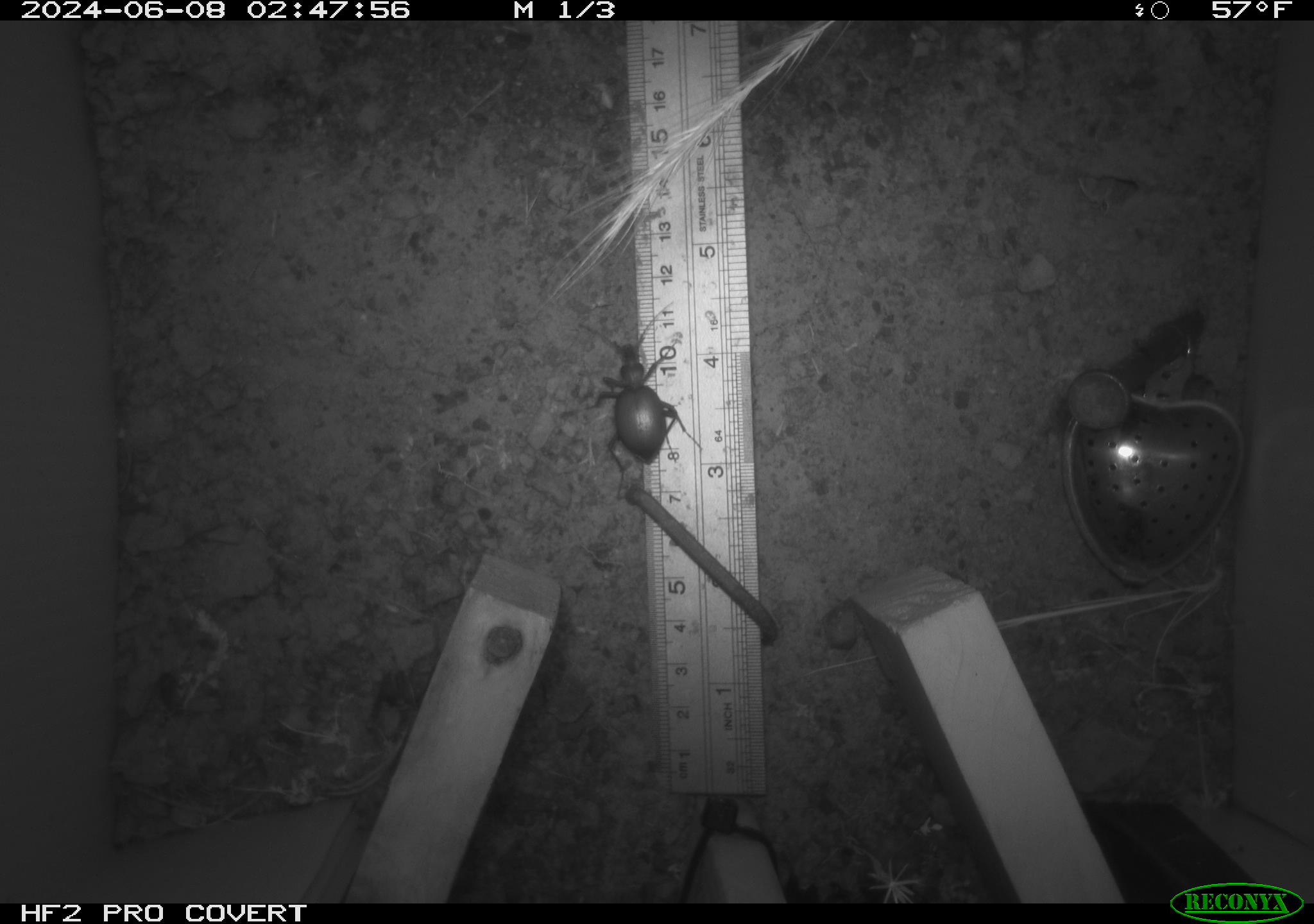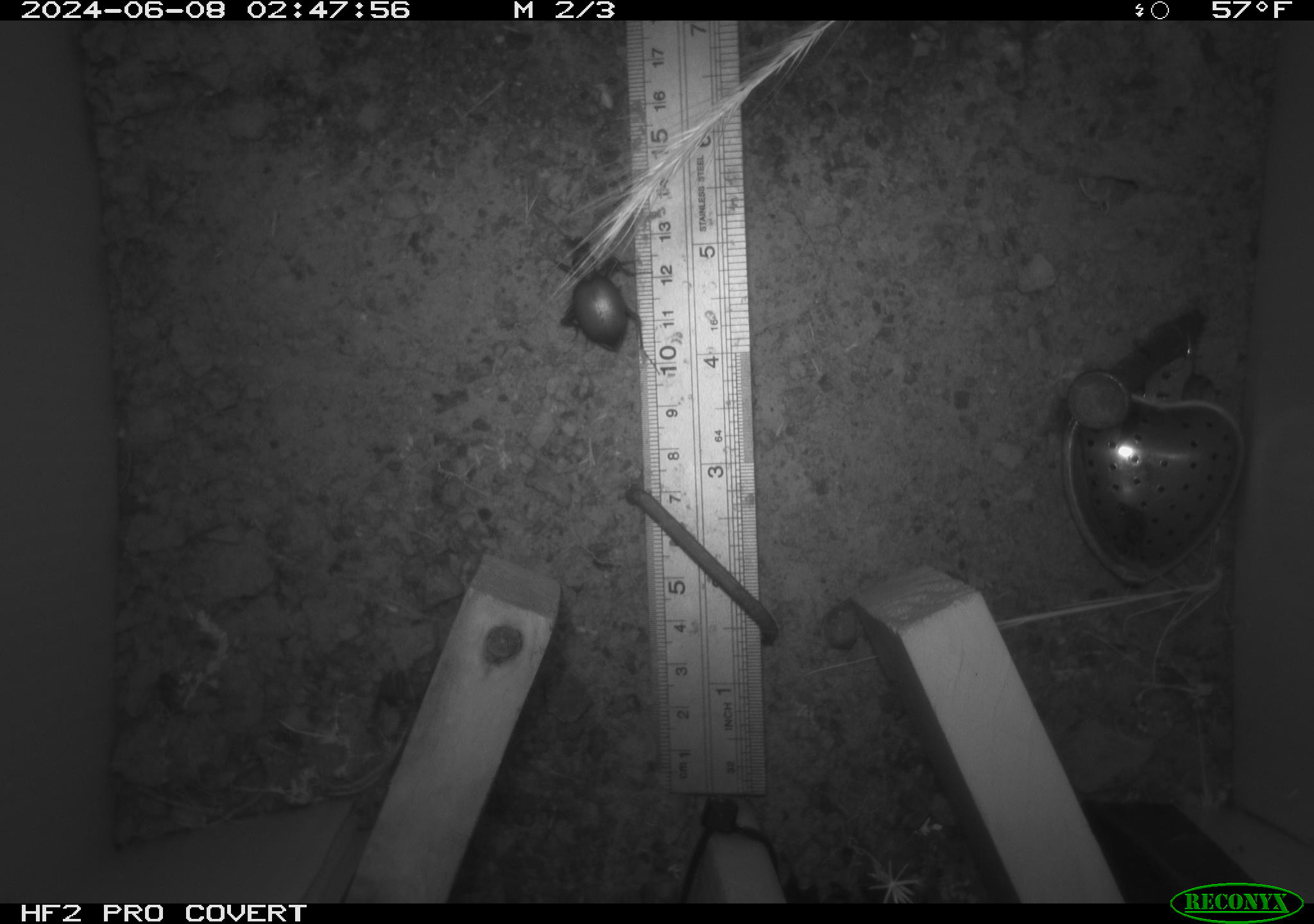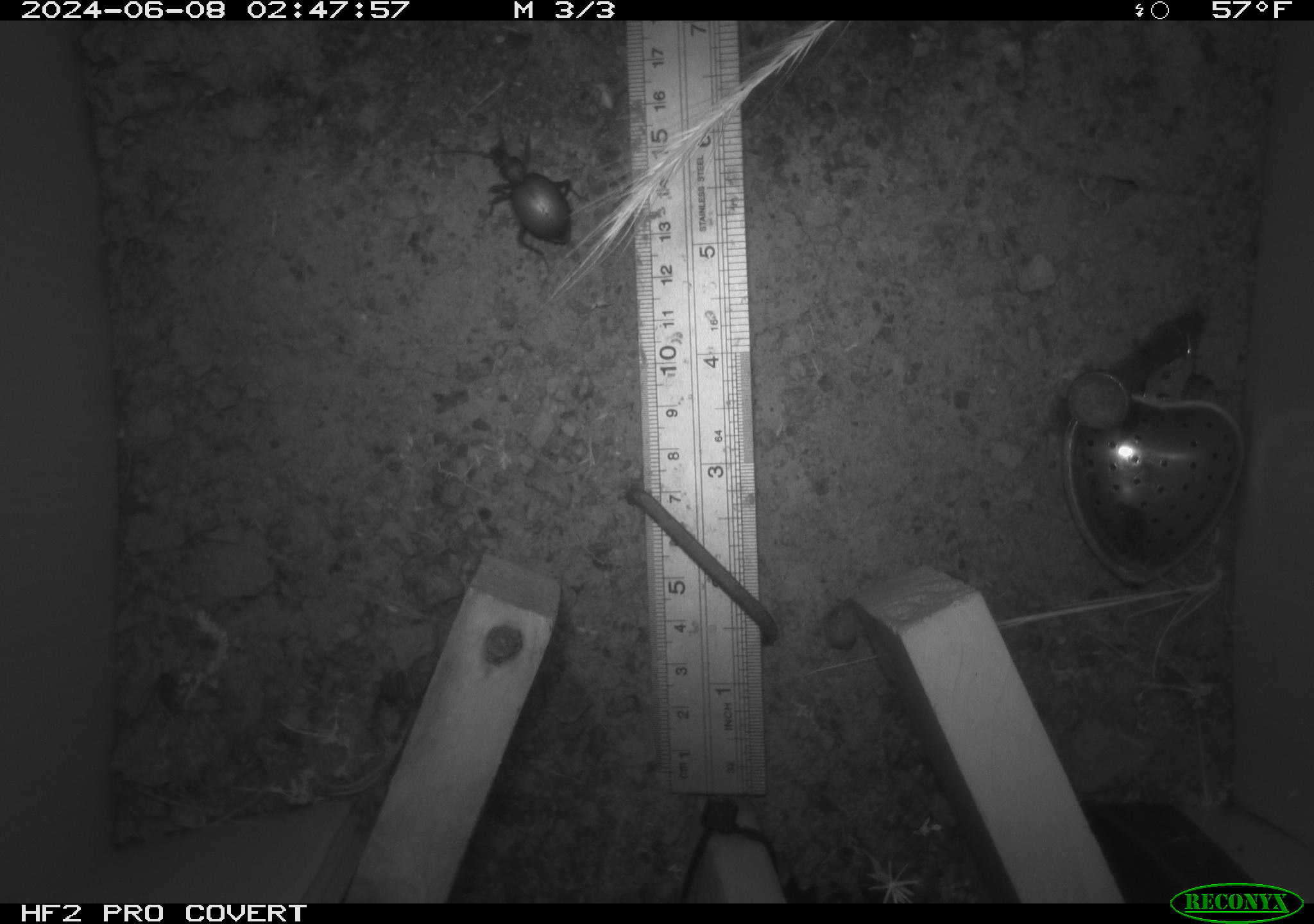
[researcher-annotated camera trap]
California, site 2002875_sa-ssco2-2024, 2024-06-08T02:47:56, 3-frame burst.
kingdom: Animalia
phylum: Arthropoda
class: Insecta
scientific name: Insecta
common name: insect